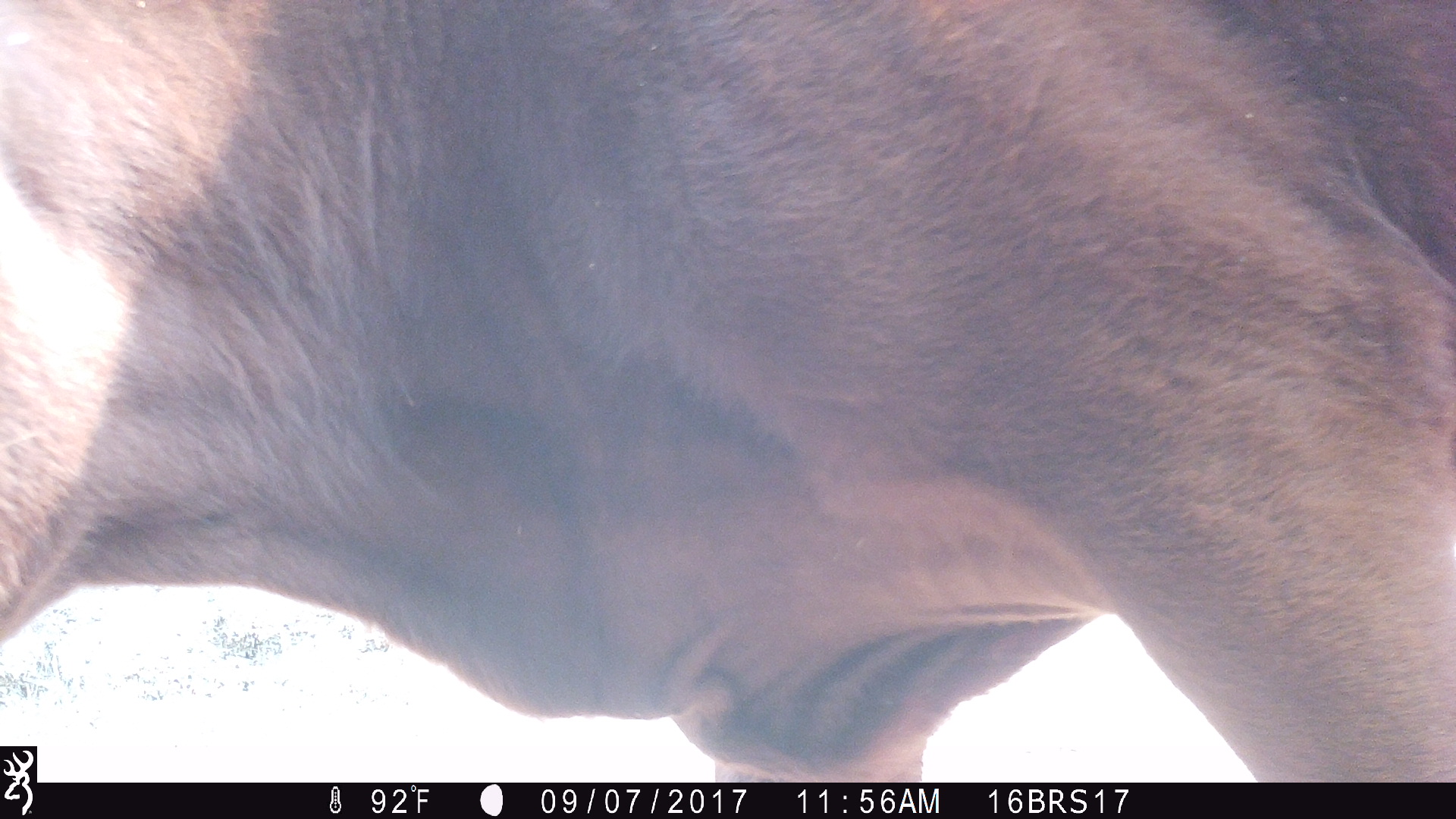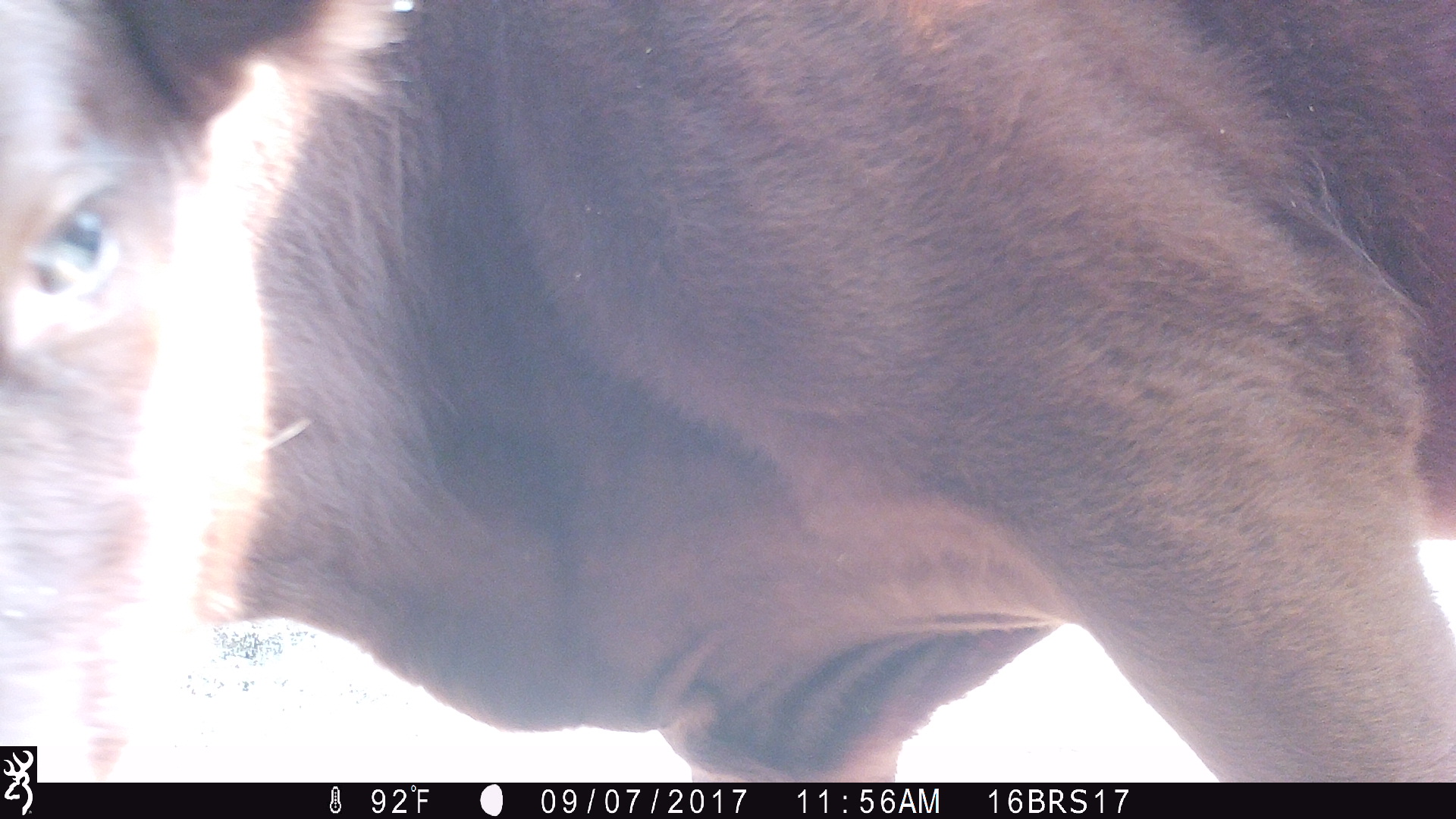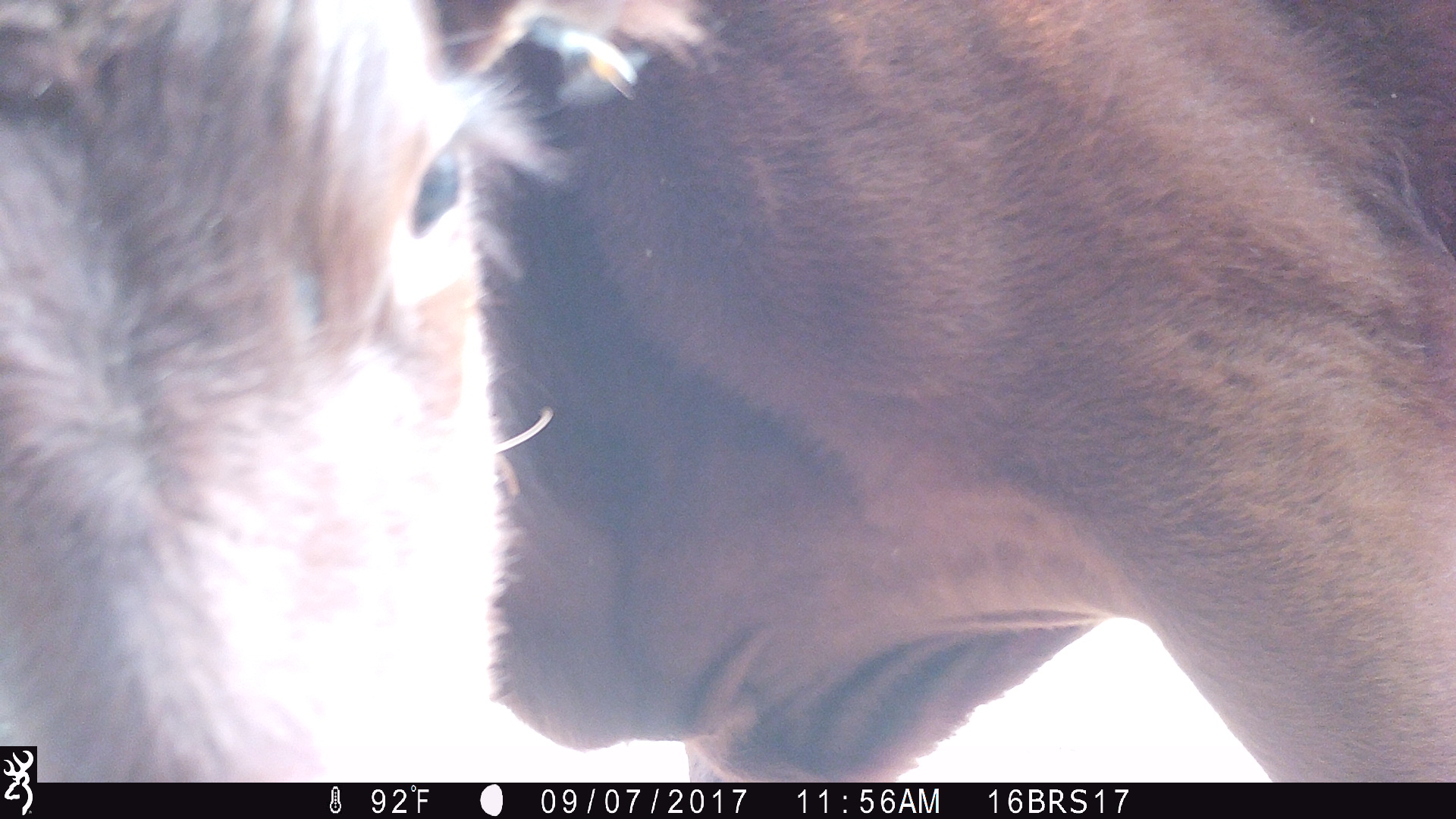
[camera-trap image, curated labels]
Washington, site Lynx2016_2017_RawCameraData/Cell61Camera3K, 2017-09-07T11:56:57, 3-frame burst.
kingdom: Animalia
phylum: Chordata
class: Mammalia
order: Artiodactyla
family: Bovidae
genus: Bos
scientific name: Bos taurus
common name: domestic cattle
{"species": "domestic cattle (Bos taurus)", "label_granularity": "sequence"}